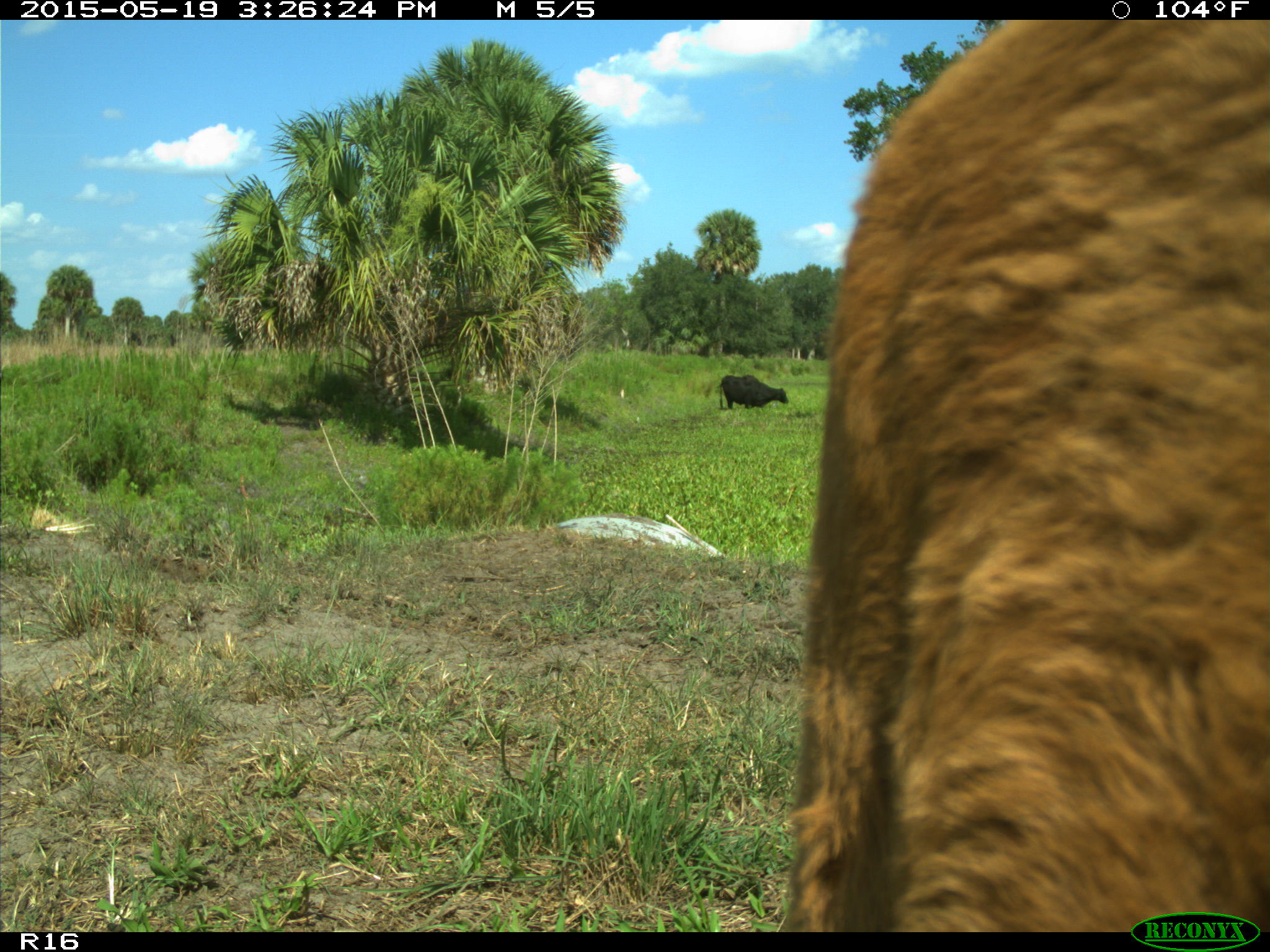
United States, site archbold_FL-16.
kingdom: Animalia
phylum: Chordata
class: Mammalia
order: Artiodactyla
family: Bovidae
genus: Bos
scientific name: Bos taurus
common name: domestic cow